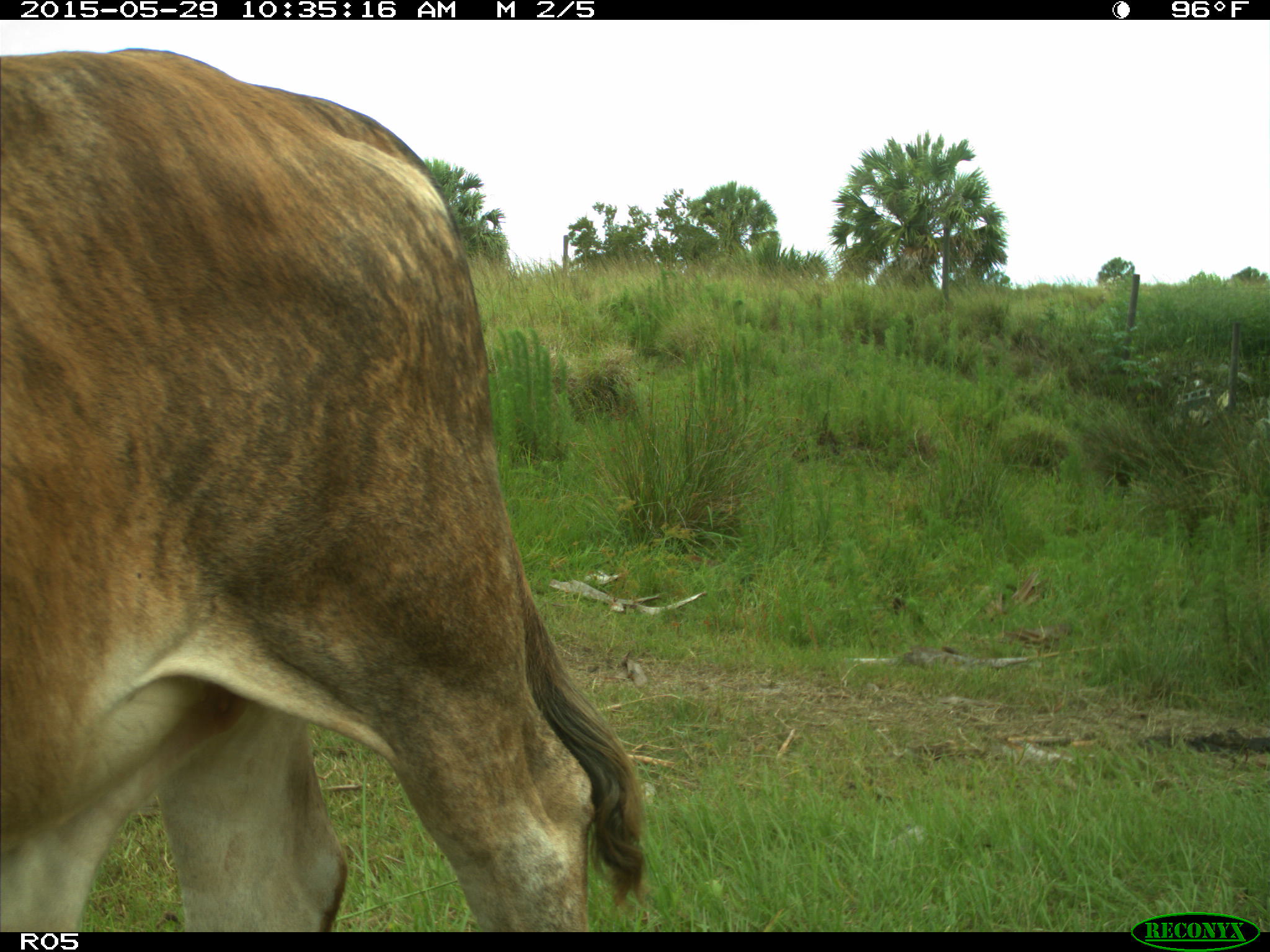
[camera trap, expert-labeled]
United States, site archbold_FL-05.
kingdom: Animalia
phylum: Chordata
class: Mammalia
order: Artiodactyla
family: Bovidae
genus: Bos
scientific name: Bos taurus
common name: domestic cow